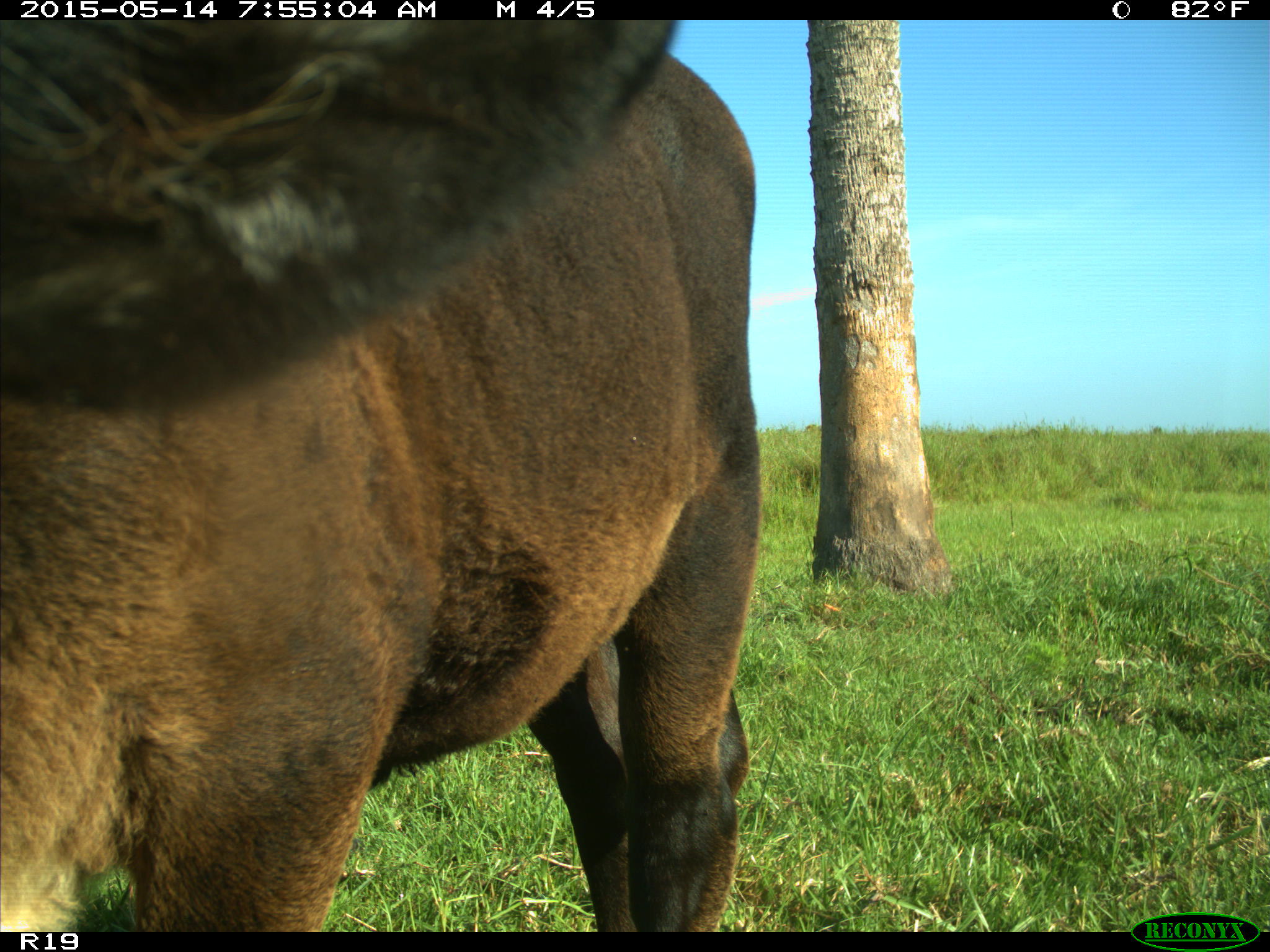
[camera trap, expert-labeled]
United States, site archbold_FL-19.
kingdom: Animalia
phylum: Chordata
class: Mammalia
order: Artiodactyla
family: Bovidae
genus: Bos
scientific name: Bos taurus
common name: domestic cow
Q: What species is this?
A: Bos taurus (domestic cow).